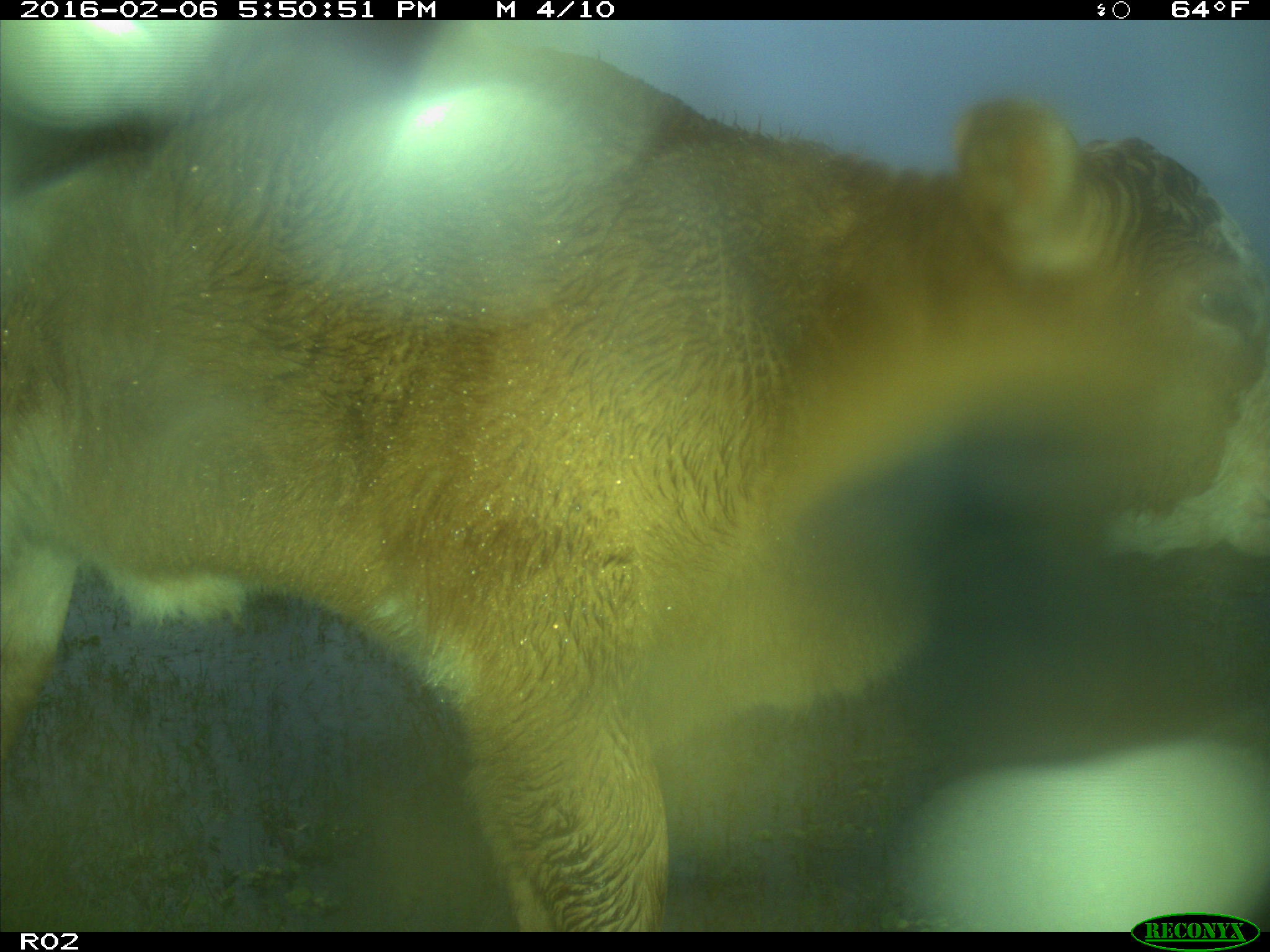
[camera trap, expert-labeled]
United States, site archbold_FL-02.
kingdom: Animalia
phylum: Chordata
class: Mammalia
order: Artiodactyla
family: Bovidae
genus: Bos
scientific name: Bos taurus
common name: domestic cow